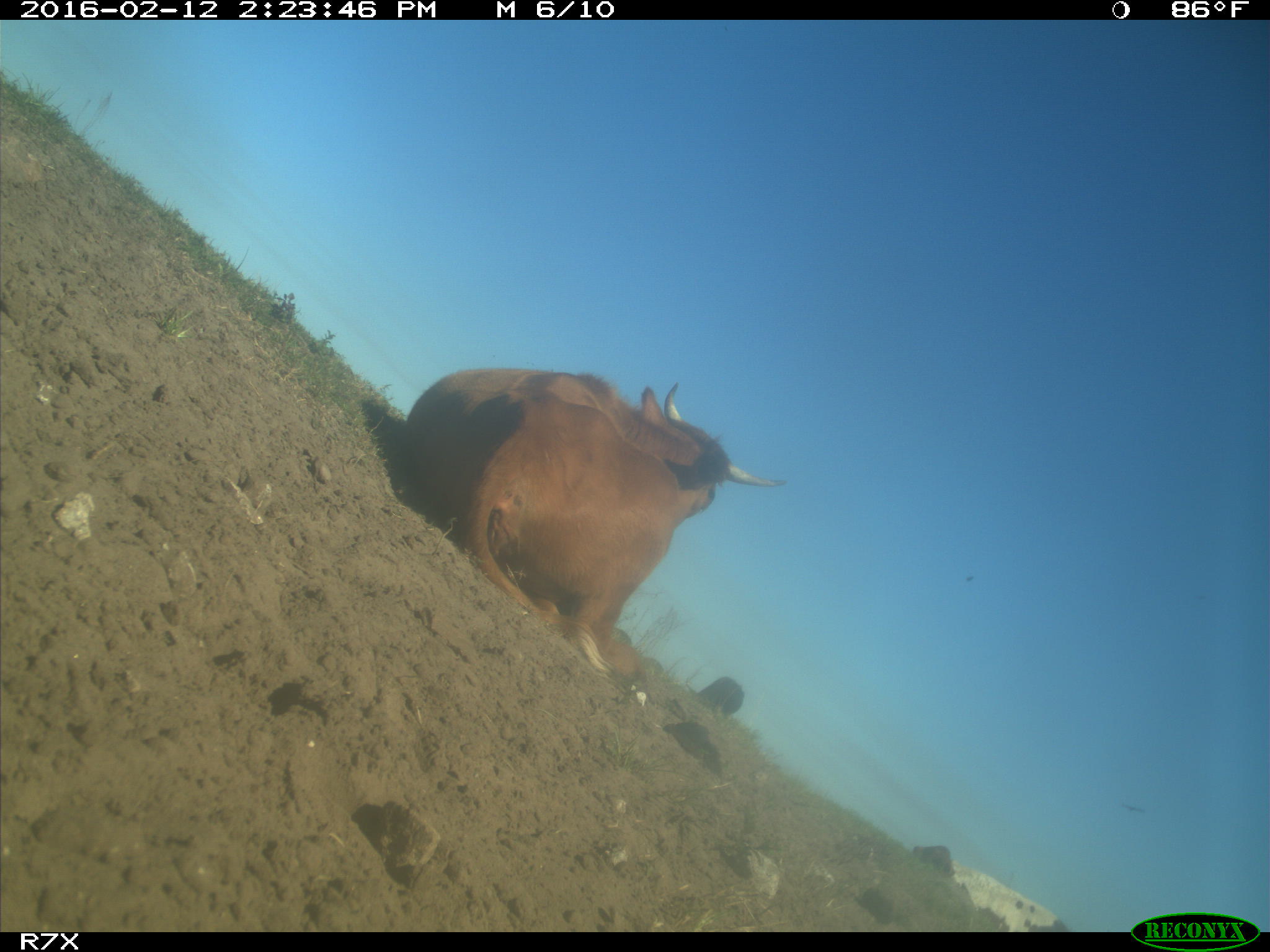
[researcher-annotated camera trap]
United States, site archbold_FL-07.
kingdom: Animalia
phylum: Chordata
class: Mammalia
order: Artiodactyla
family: Bovidae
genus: Bos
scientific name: Bos taurus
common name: domestic cow